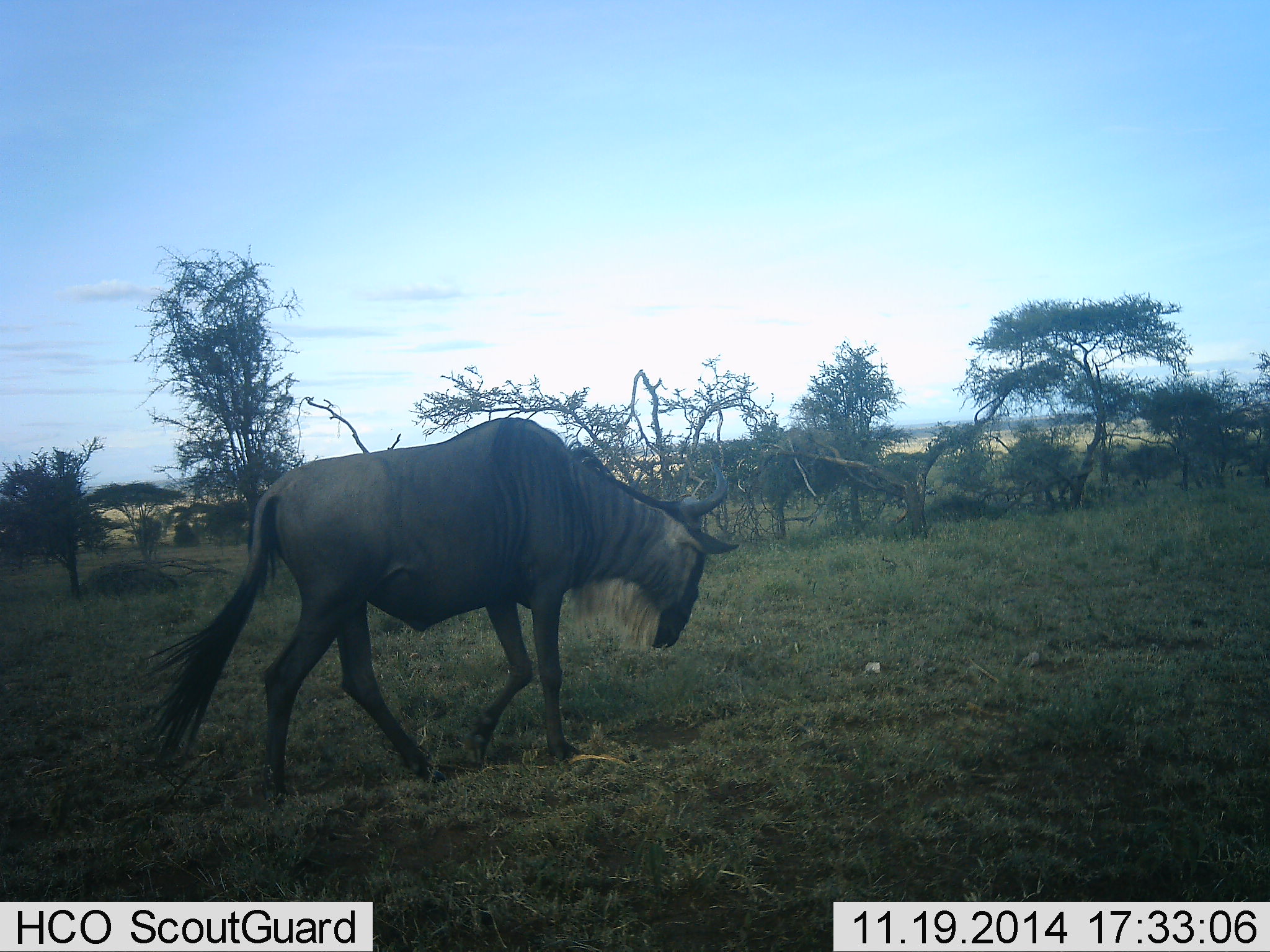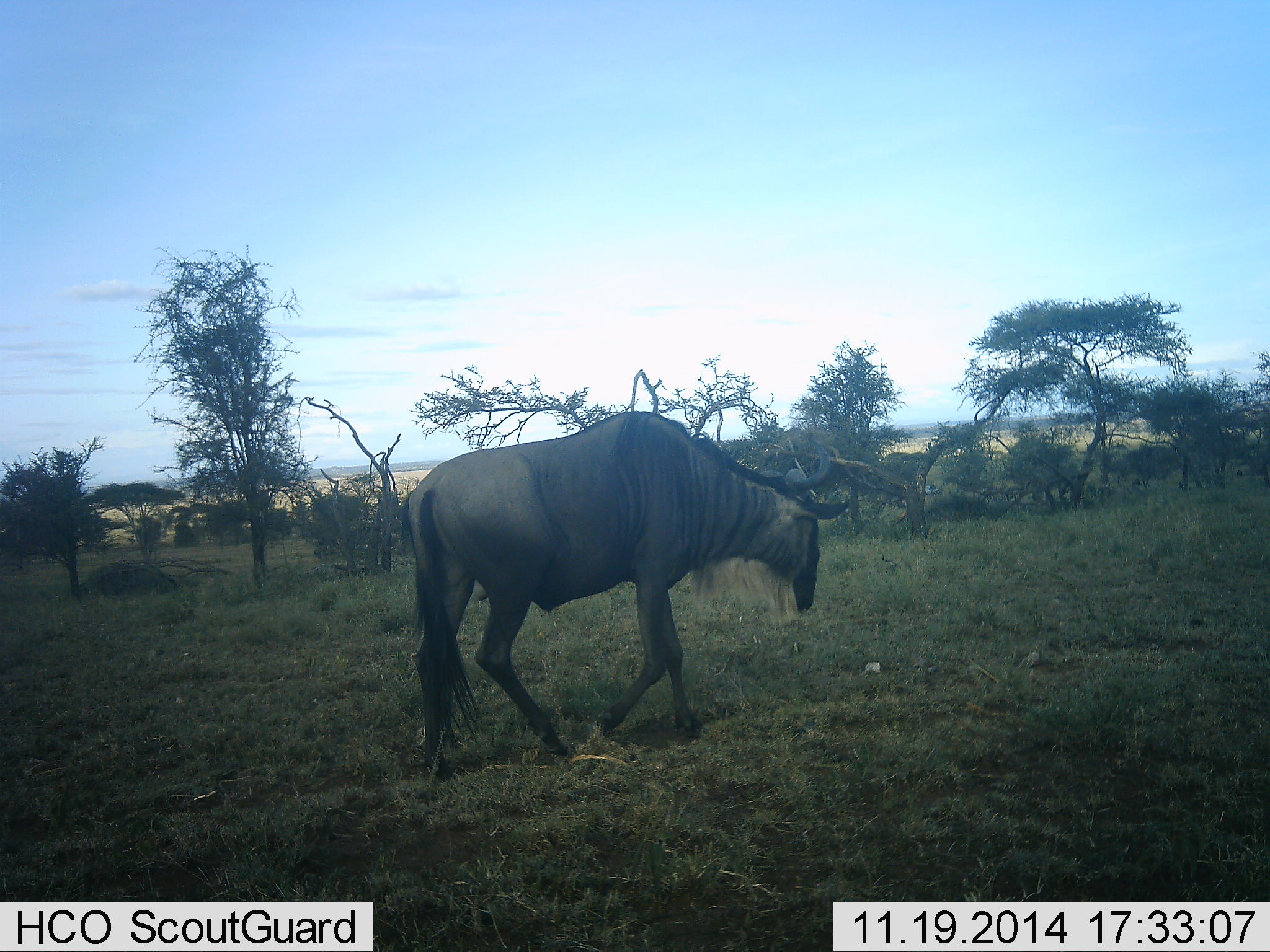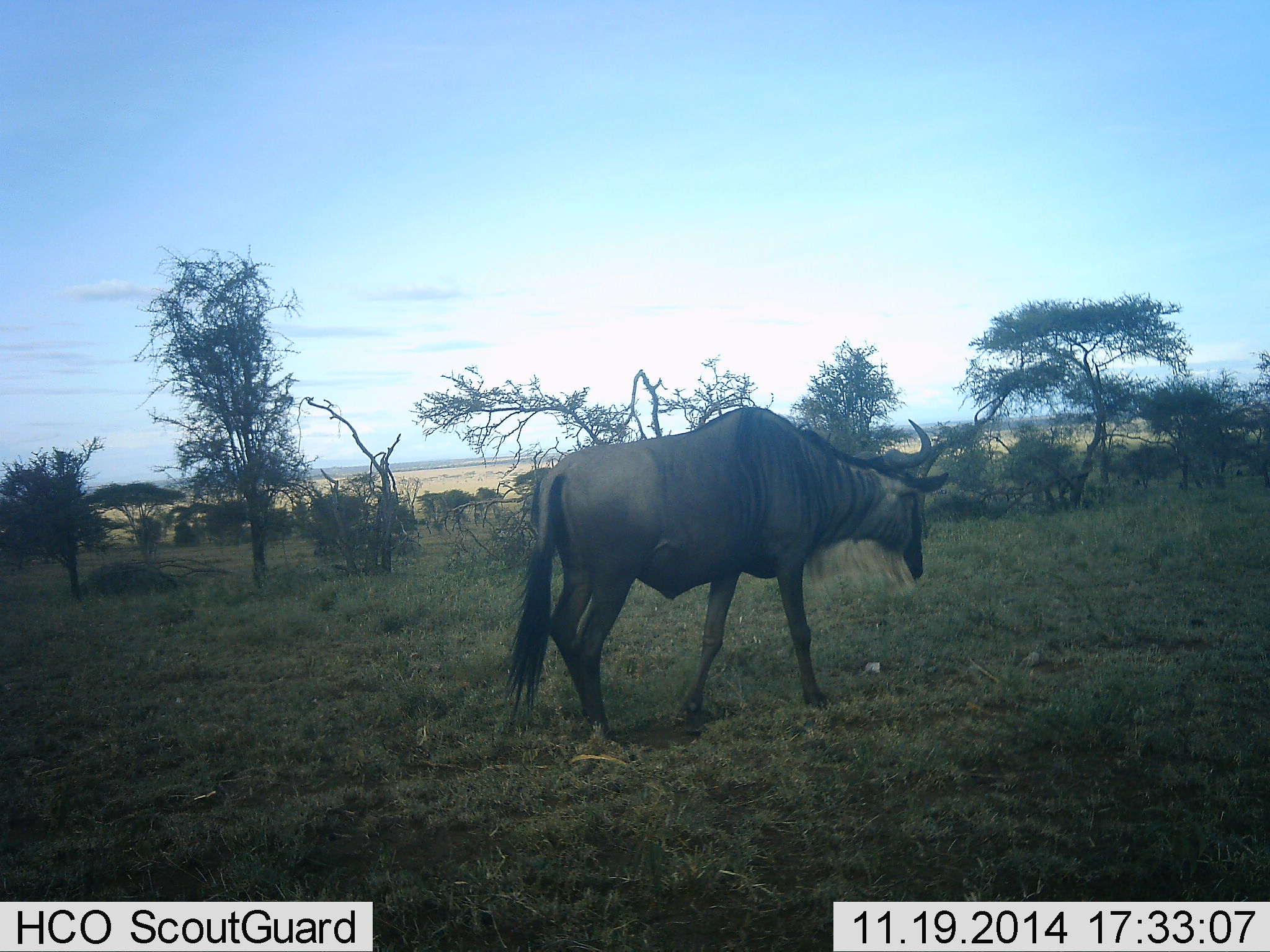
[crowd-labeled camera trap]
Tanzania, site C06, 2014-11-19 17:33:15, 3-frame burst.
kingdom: Animalia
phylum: Chordata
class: Mammalia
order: Artiodactyla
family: Bovidae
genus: Connochaetes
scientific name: Connochaetes taurinus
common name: blue wildebeest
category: wildebeest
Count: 1.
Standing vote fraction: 0%.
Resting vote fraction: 0%.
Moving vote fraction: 100%.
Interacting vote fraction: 0%.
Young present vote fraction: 0%.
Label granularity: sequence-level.